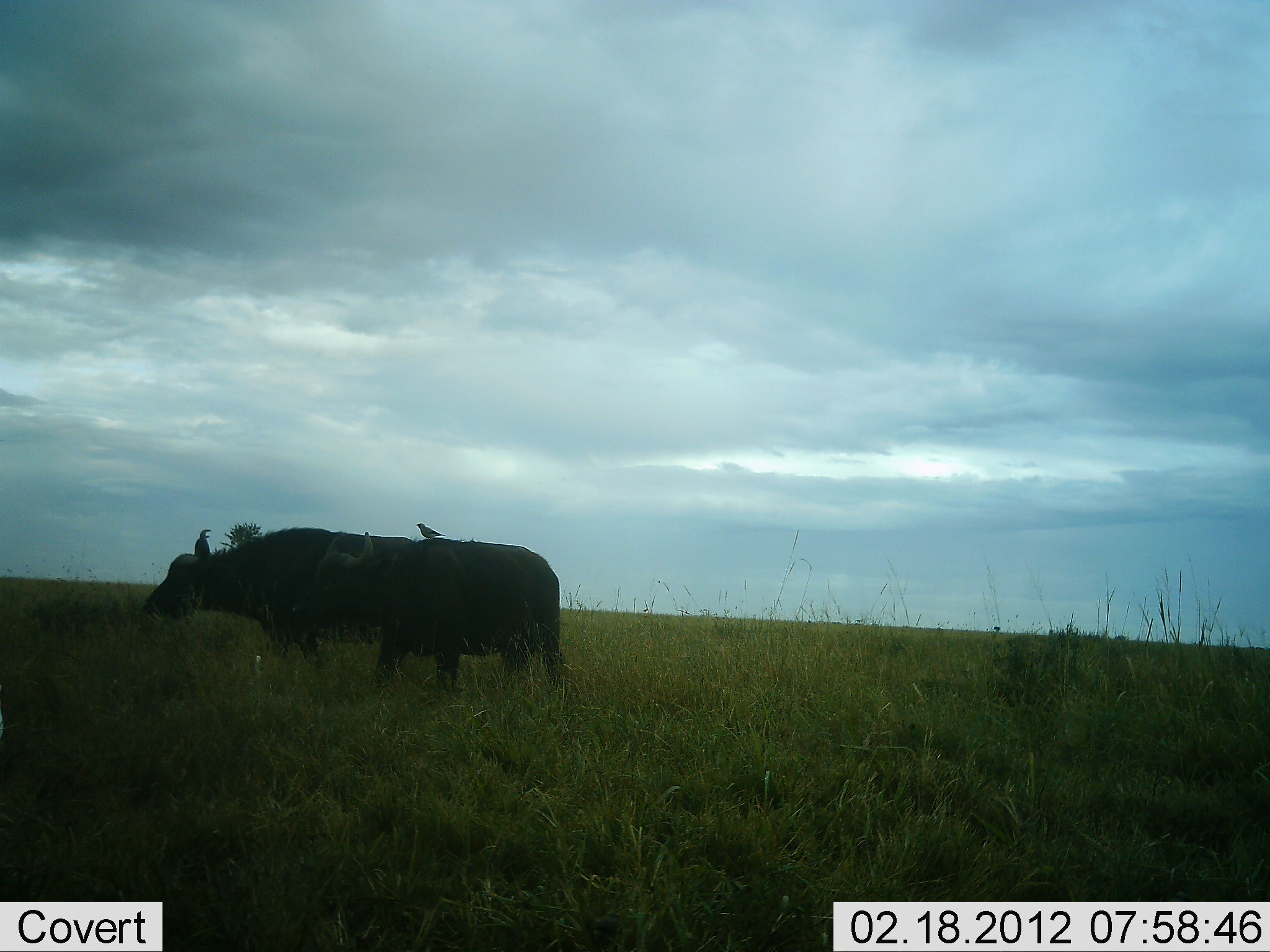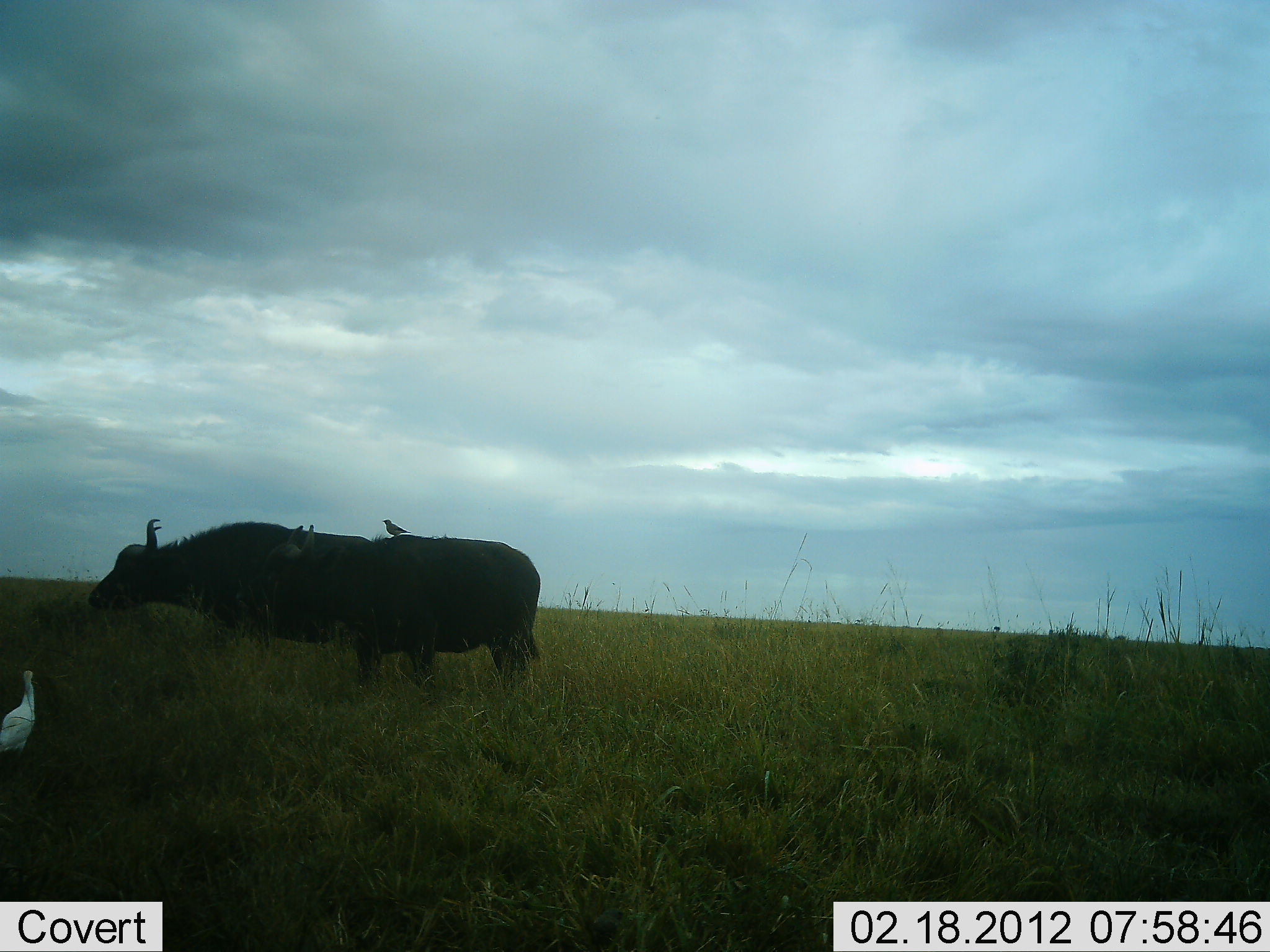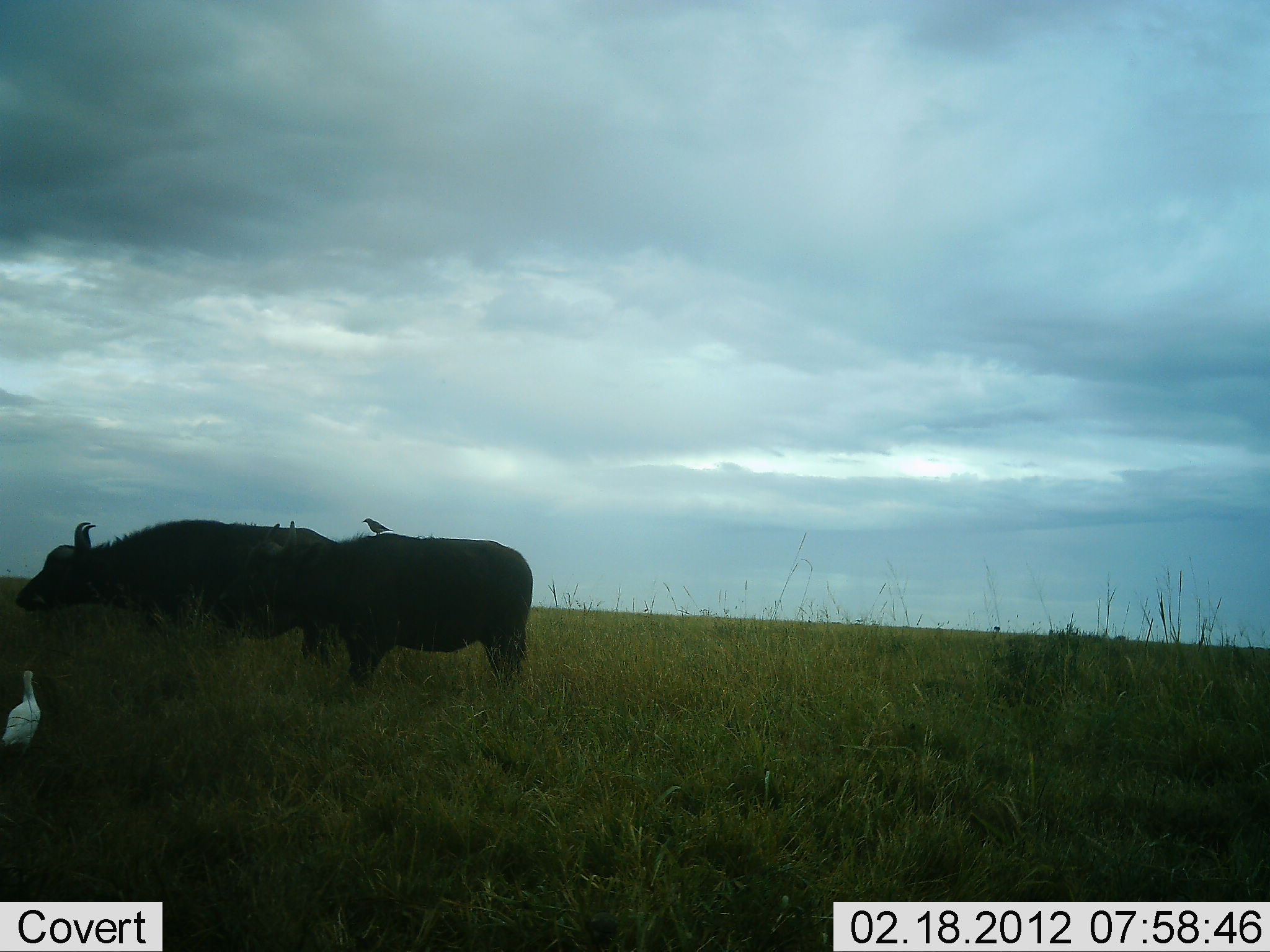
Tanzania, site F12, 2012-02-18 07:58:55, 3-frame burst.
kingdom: Animalia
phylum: Chordata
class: Mammalia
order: Artiodactyla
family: Bovidae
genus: Syncerus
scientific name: Syncerus caffer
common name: cape buffalo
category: buffalo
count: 2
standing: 18%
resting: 5%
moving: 77%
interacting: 0%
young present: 0%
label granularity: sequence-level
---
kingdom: Animalia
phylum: Chordata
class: Aves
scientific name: Aves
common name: bird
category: otherbird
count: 2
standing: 82%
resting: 18%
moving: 59%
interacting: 0%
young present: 0%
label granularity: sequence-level